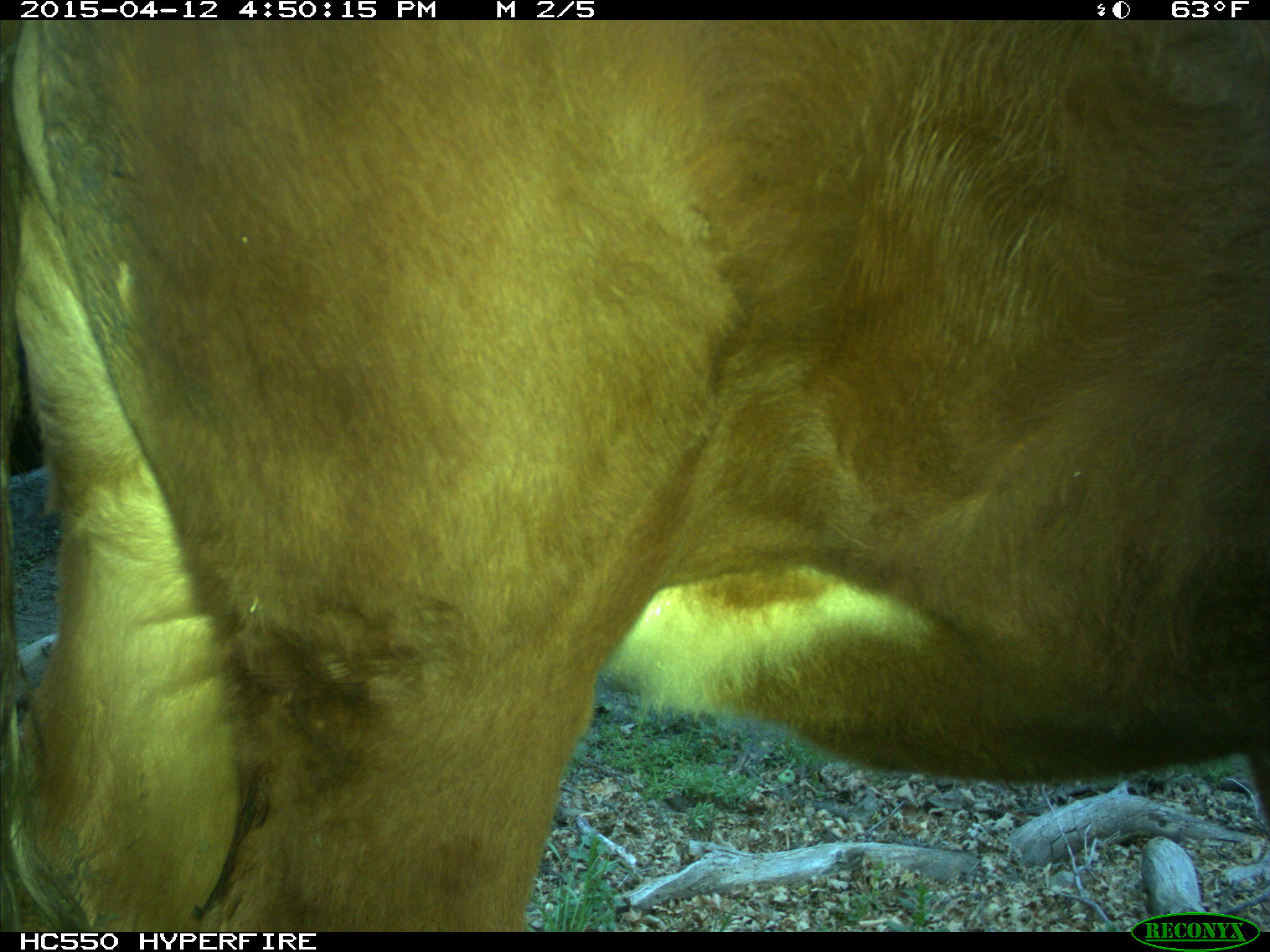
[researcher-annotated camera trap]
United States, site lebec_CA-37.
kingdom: Animalia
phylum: Chordata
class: Mammalia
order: Artiodactyla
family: Bovidae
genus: Bos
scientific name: Bos taurus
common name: domestic cow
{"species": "Bos taurus (domestic cow)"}